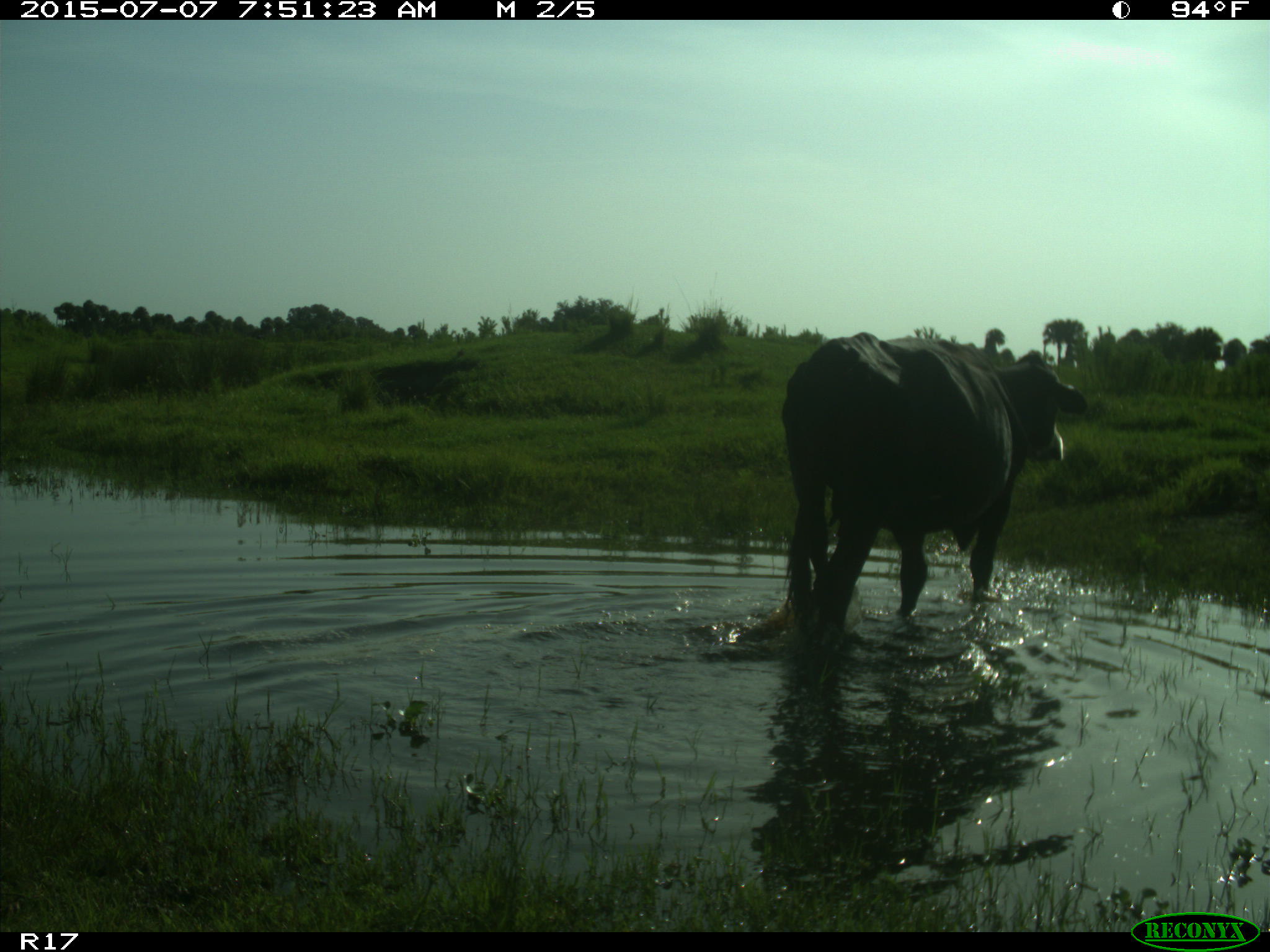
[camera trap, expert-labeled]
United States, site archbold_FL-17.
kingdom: Animalia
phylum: Chordata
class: Mammalia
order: Artiodactyla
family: Bovidae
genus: Bos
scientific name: Bos taurus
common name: domestic cow